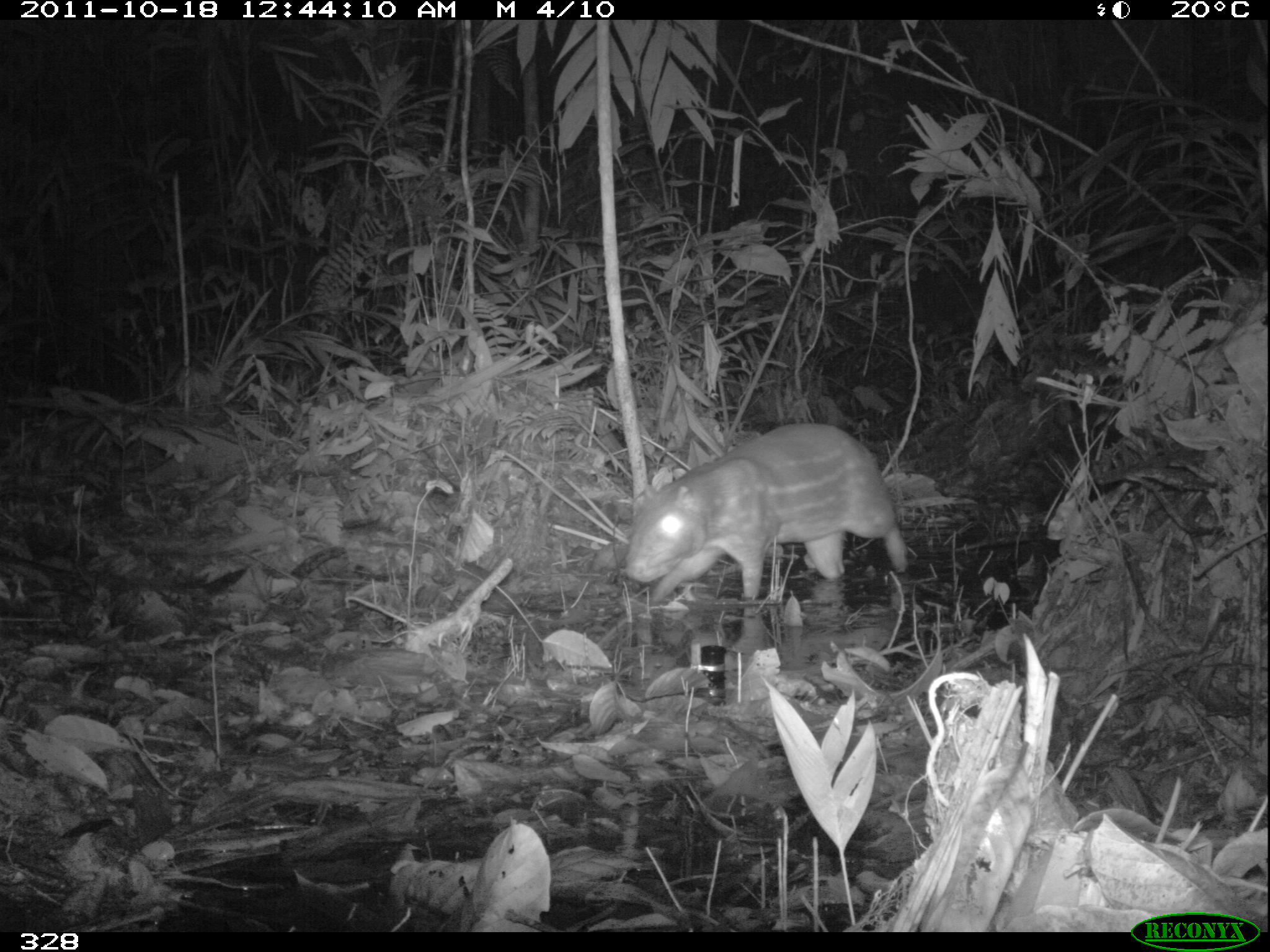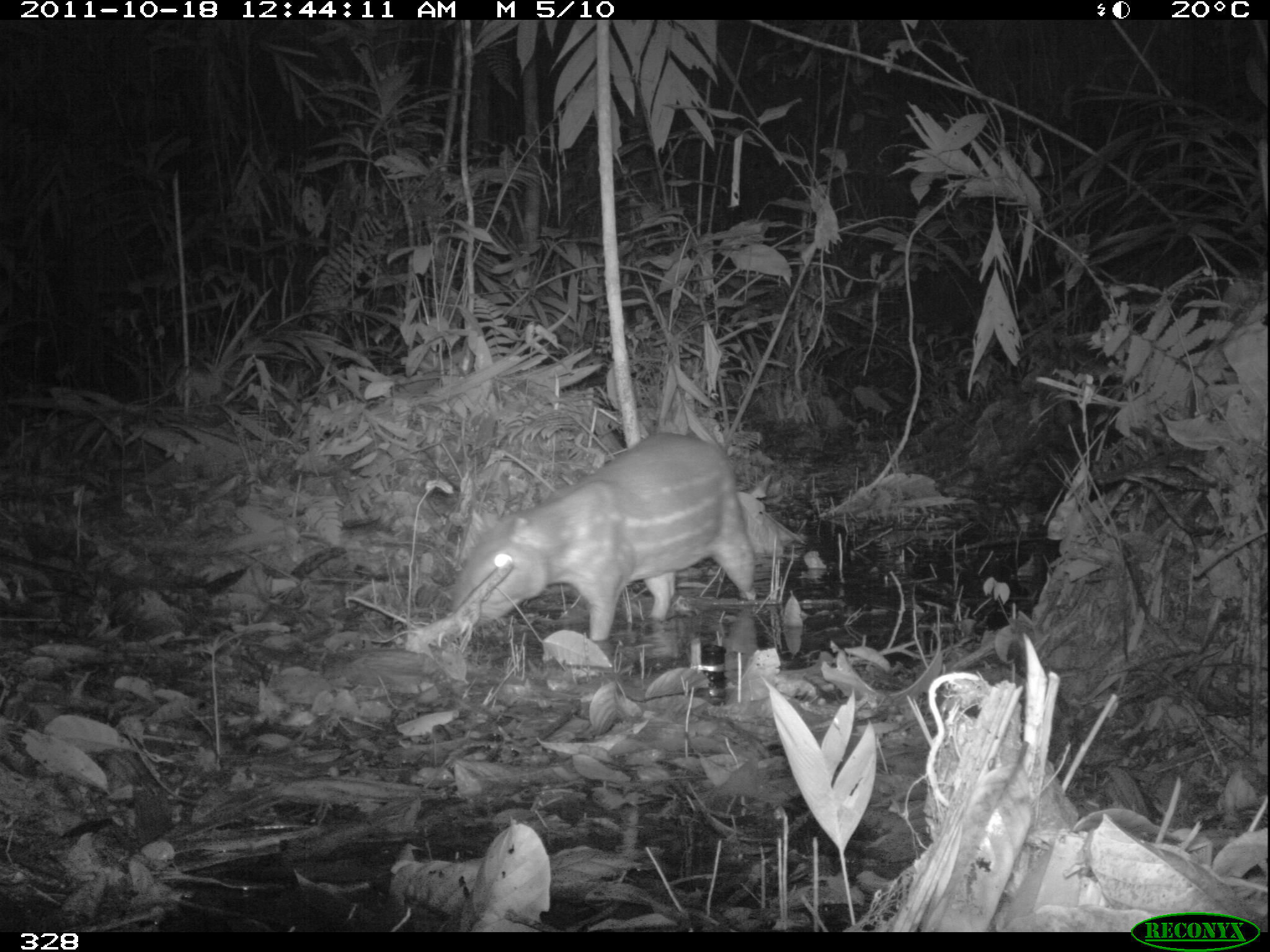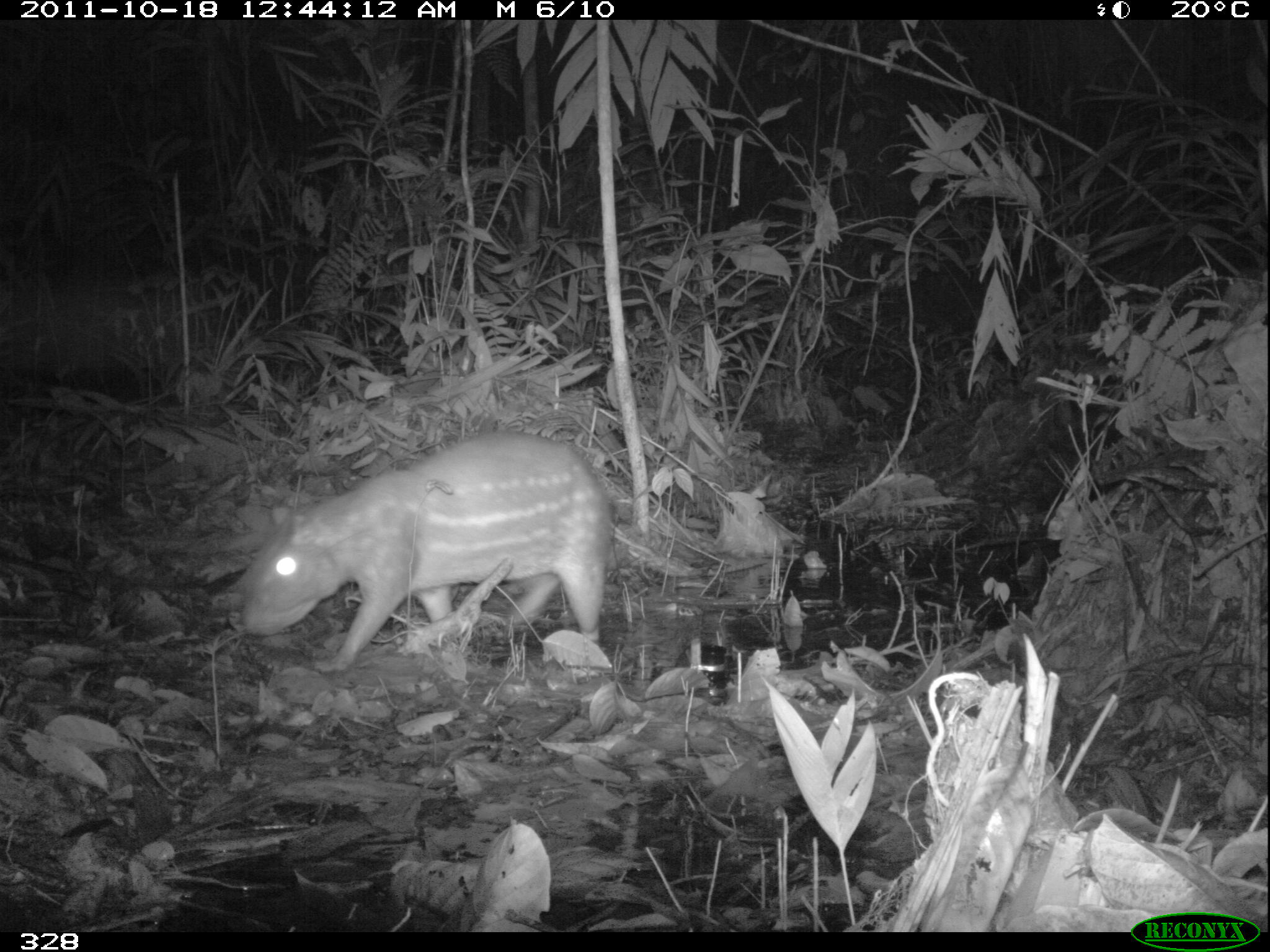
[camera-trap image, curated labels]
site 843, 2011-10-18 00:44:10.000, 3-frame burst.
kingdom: Animalia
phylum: Chordata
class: Mammalia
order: Rodentia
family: Cuniculidae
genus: Cuniculus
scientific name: Cuniculus paca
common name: spotted paca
Cuniculus paca (spotted paca).